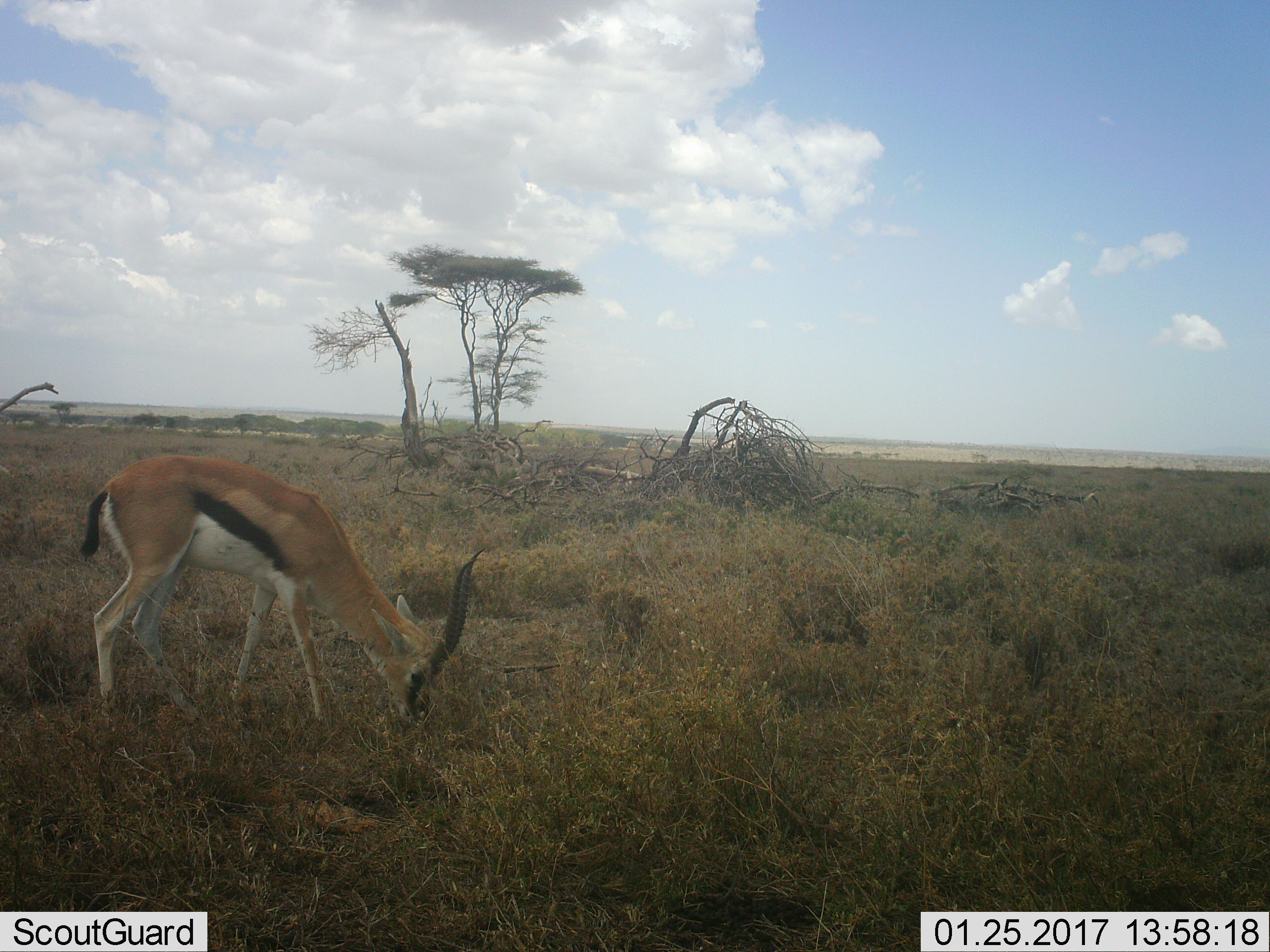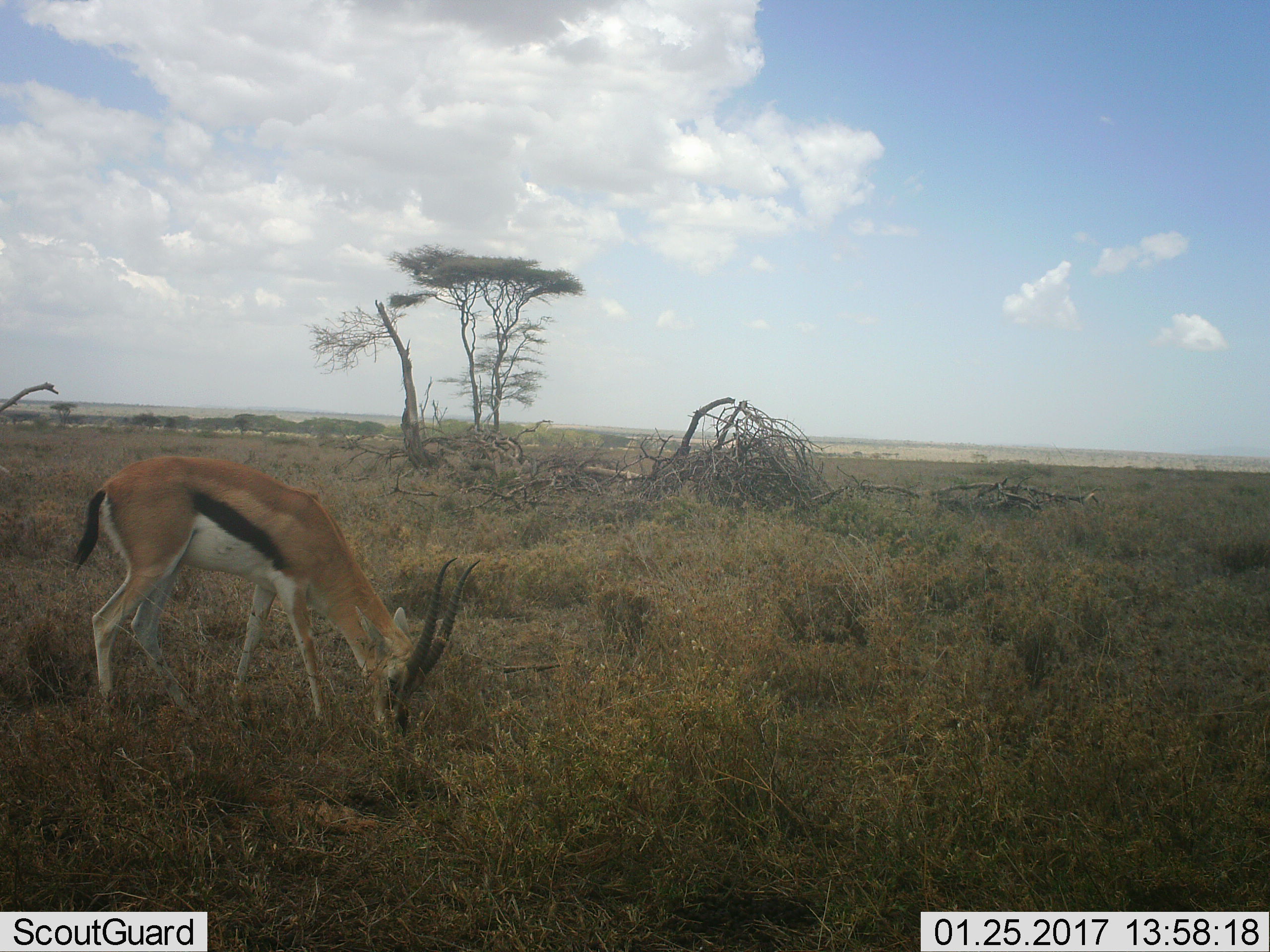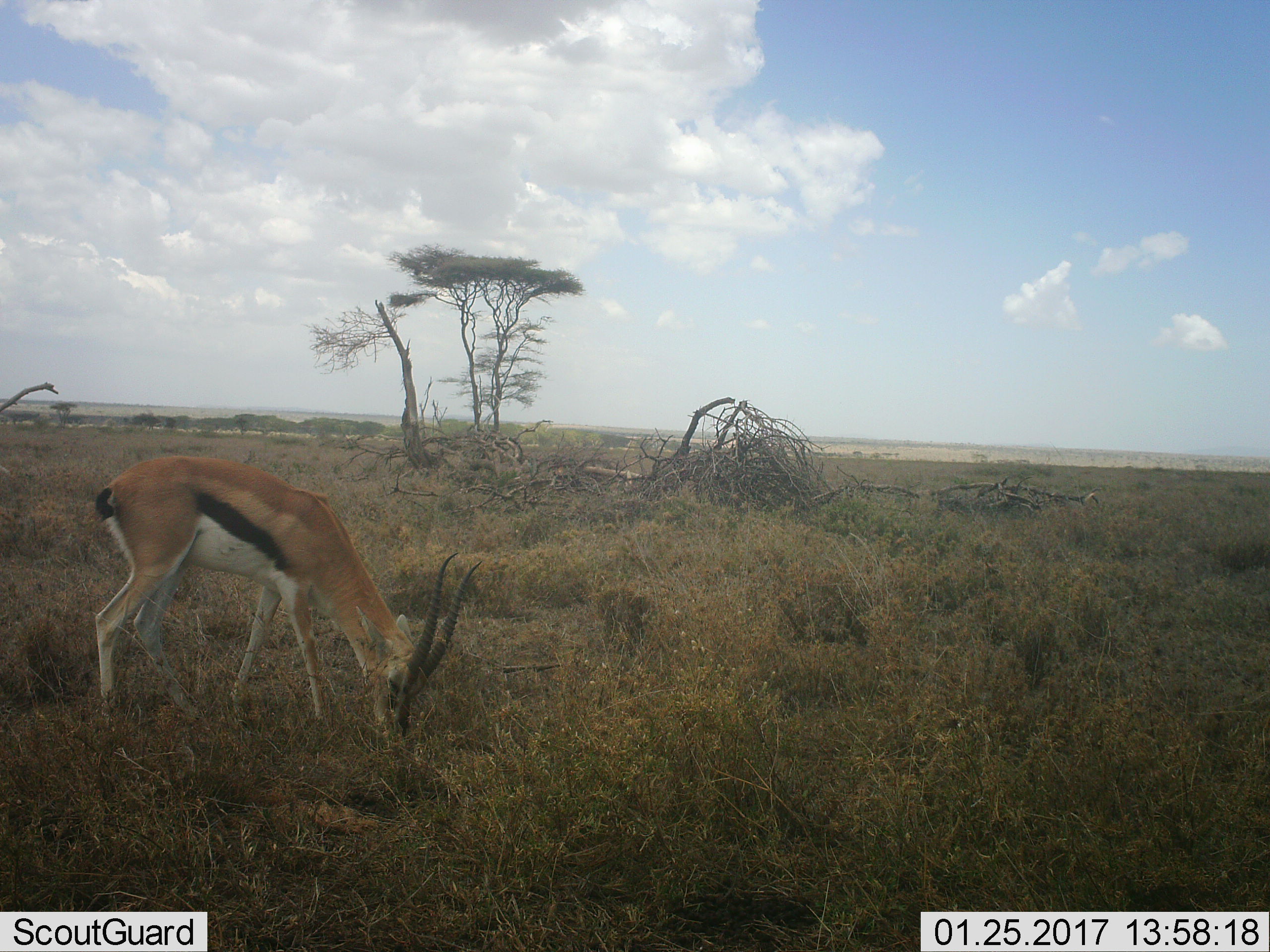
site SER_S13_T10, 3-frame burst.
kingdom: Animalia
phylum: Chordata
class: Mammalia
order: Artiodactyla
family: Bovidae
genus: Eudorcas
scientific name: Eudorcas thomsonii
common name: thomson's gazelle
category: gazellethomsons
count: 1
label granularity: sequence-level